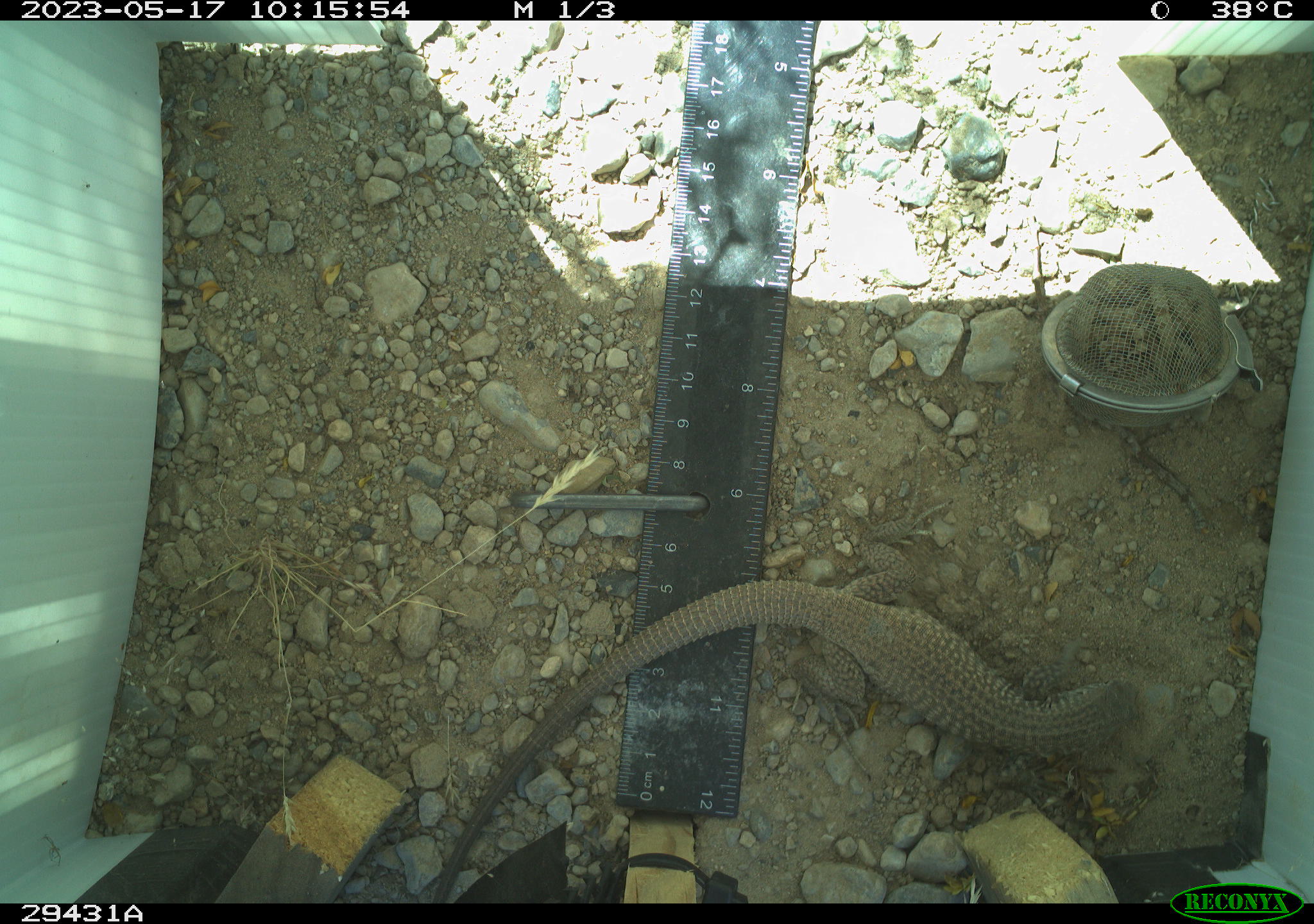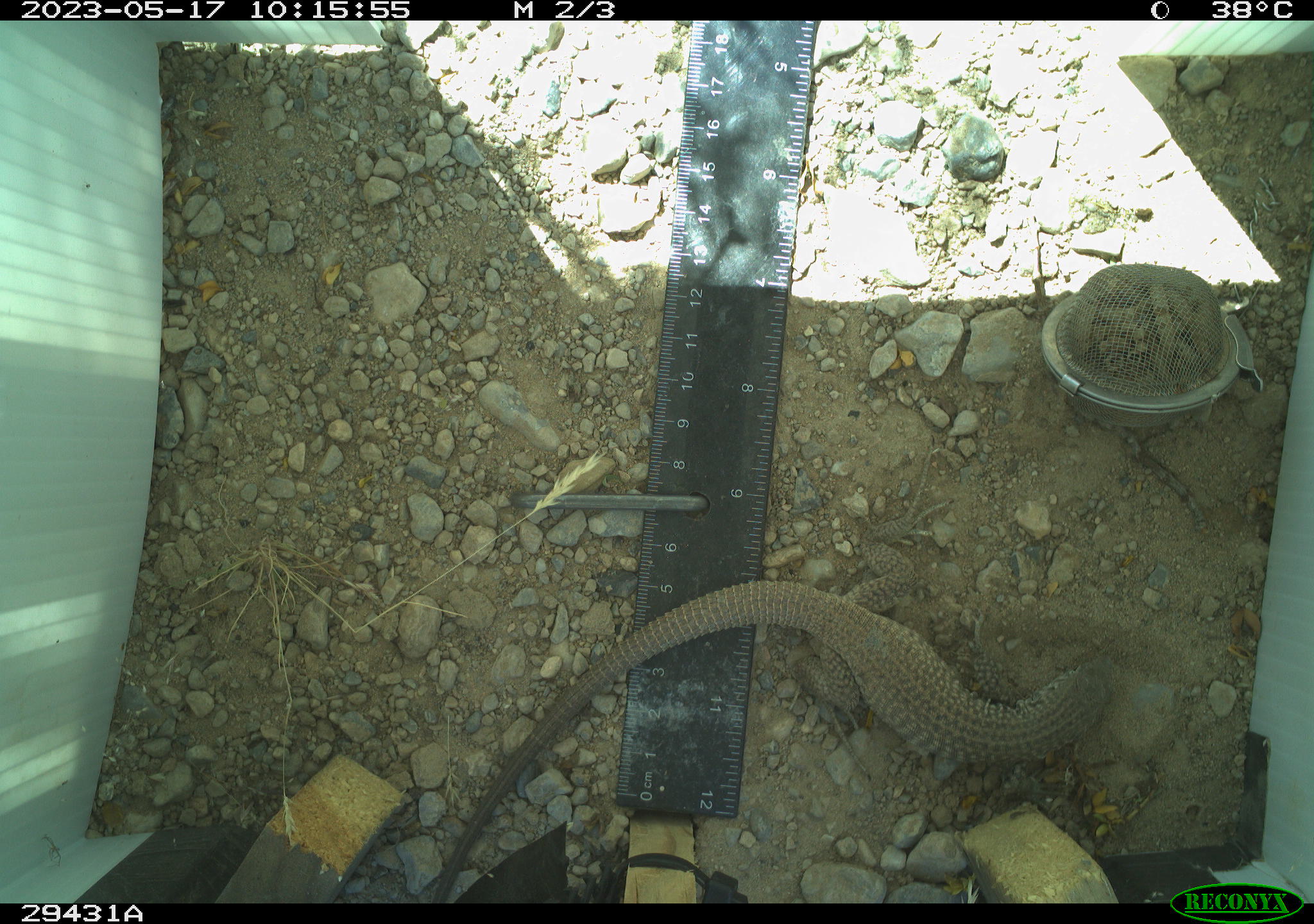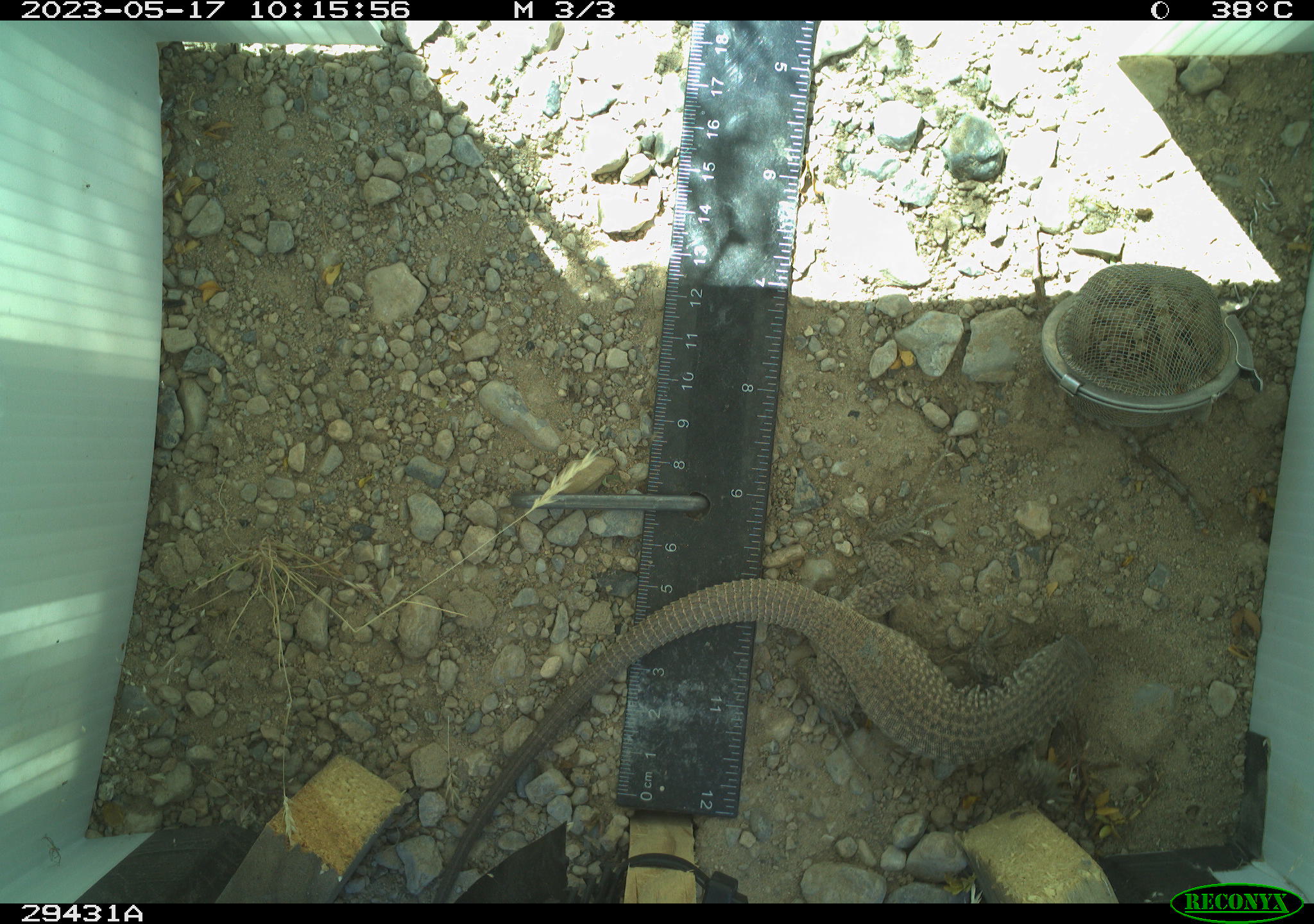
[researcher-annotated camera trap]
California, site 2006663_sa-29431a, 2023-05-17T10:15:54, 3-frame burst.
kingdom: Animalia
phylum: Chordata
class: Reptilia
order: Squamata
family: Teiidae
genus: Aspidoscelis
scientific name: Aspidoscelis tigris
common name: western whiptail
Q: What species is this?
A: Western whiptail (Aspidoscelis tigris).